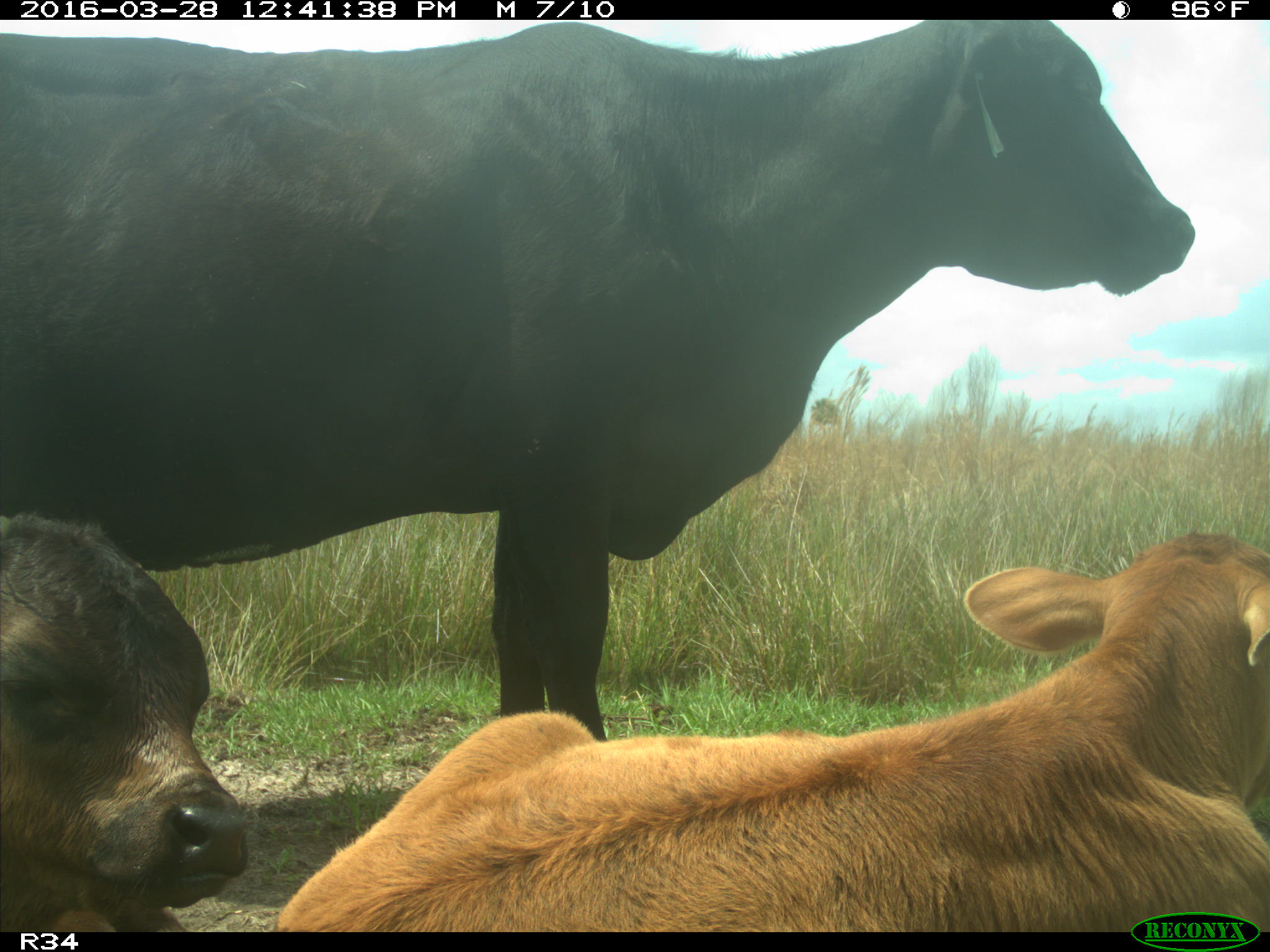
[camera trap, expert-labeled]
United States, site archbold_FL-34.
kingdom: Animalia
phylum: Chordata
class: Mammalia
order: Artiodactyla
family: Bovidae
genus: Bos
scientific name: Bos taurus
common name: domestic cow